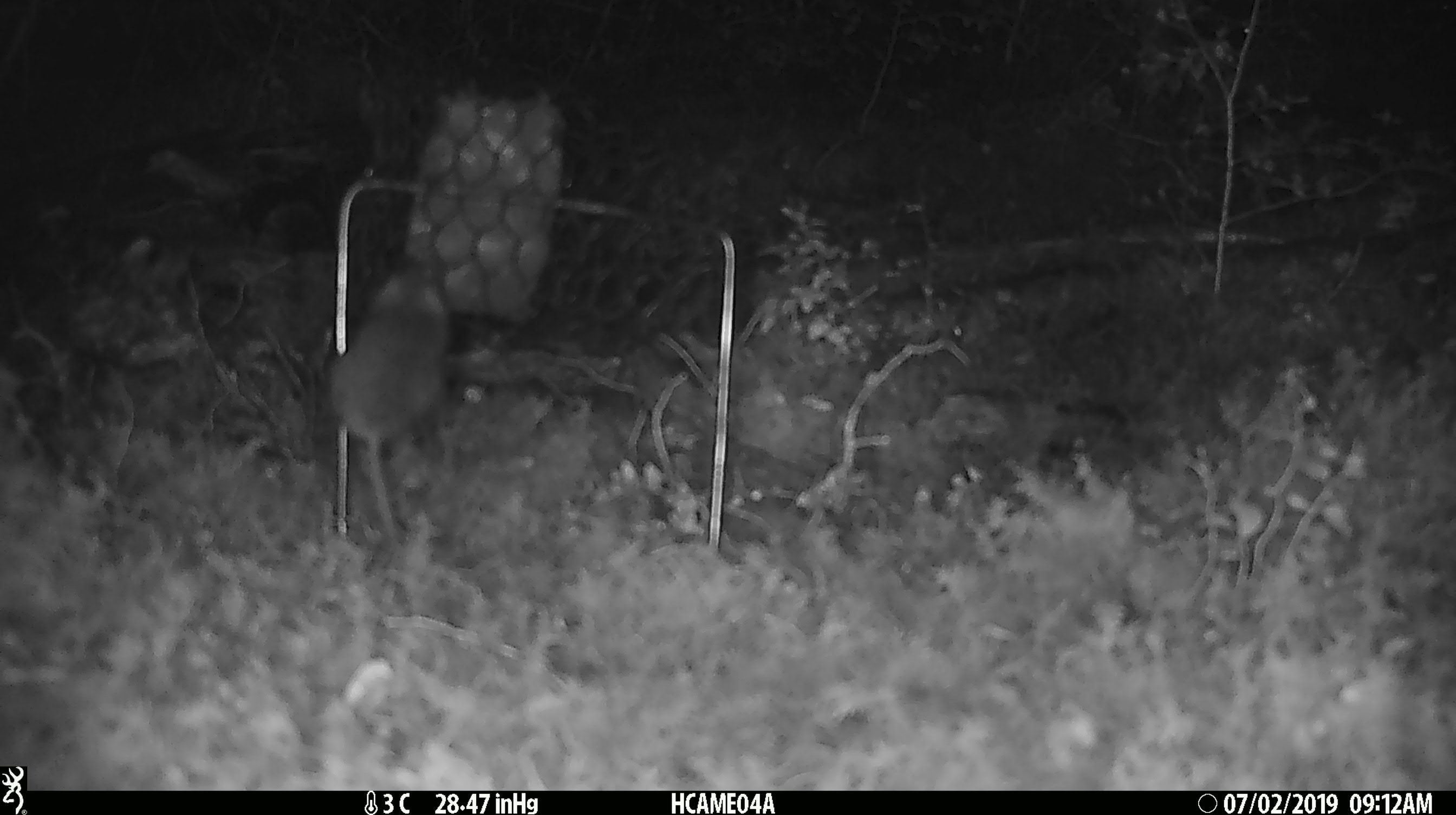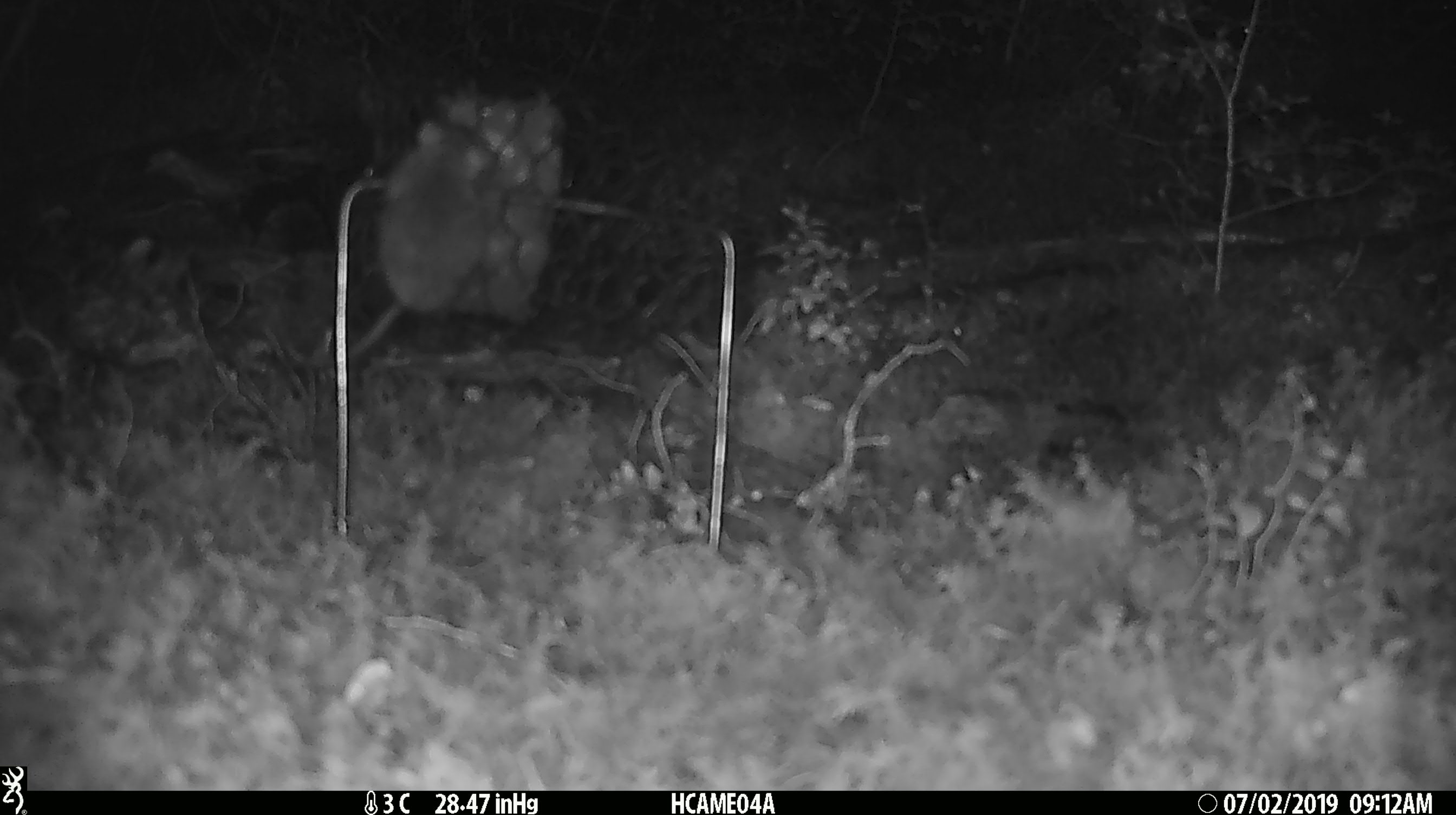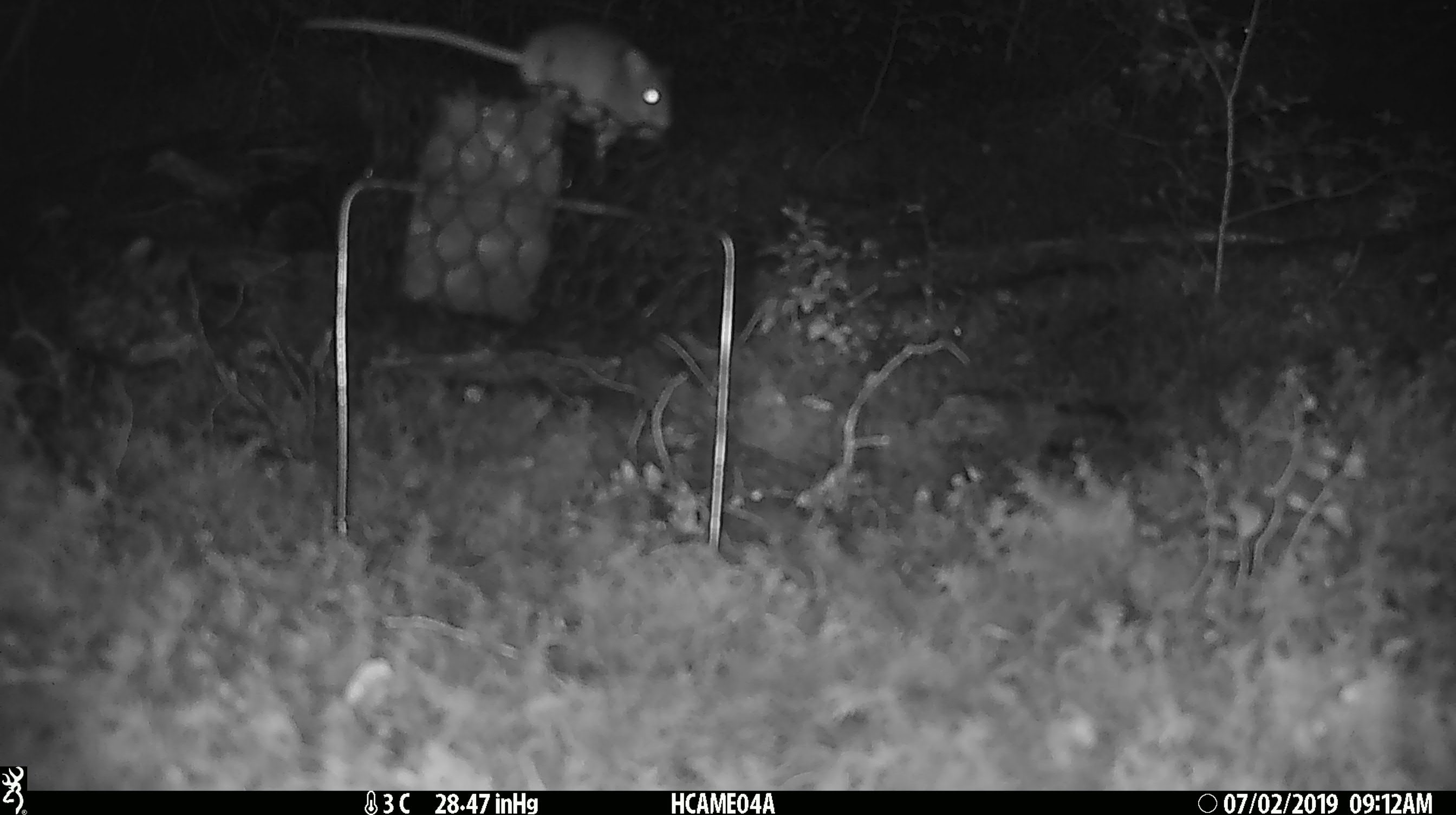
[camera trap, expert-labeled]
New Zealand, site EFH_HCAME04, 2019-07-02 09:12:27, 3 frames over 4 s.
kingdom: Animalia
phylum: Chordata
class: Mammalia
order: Rodentia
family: Muridae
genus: Mus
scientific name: Mus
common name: mouse